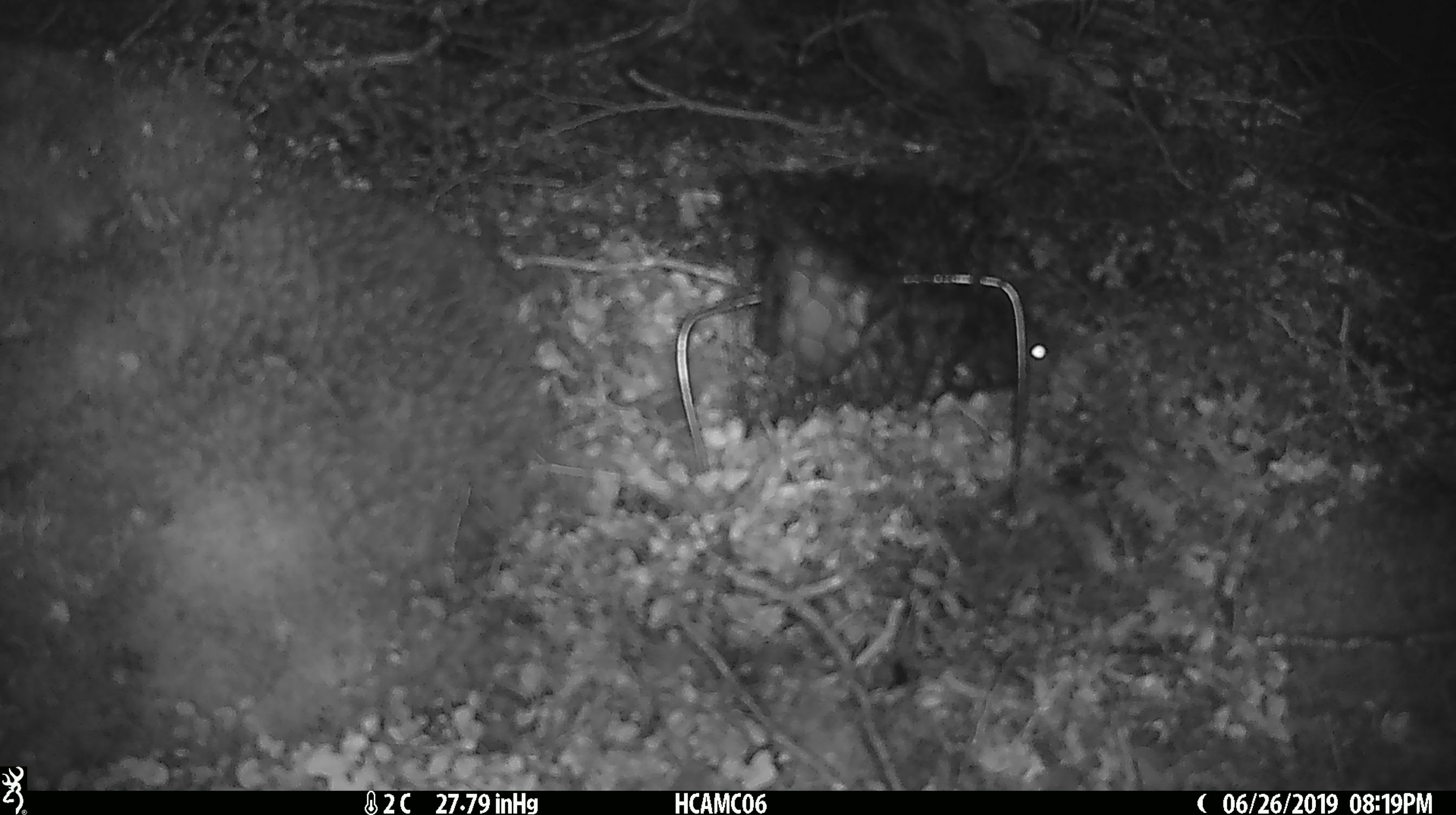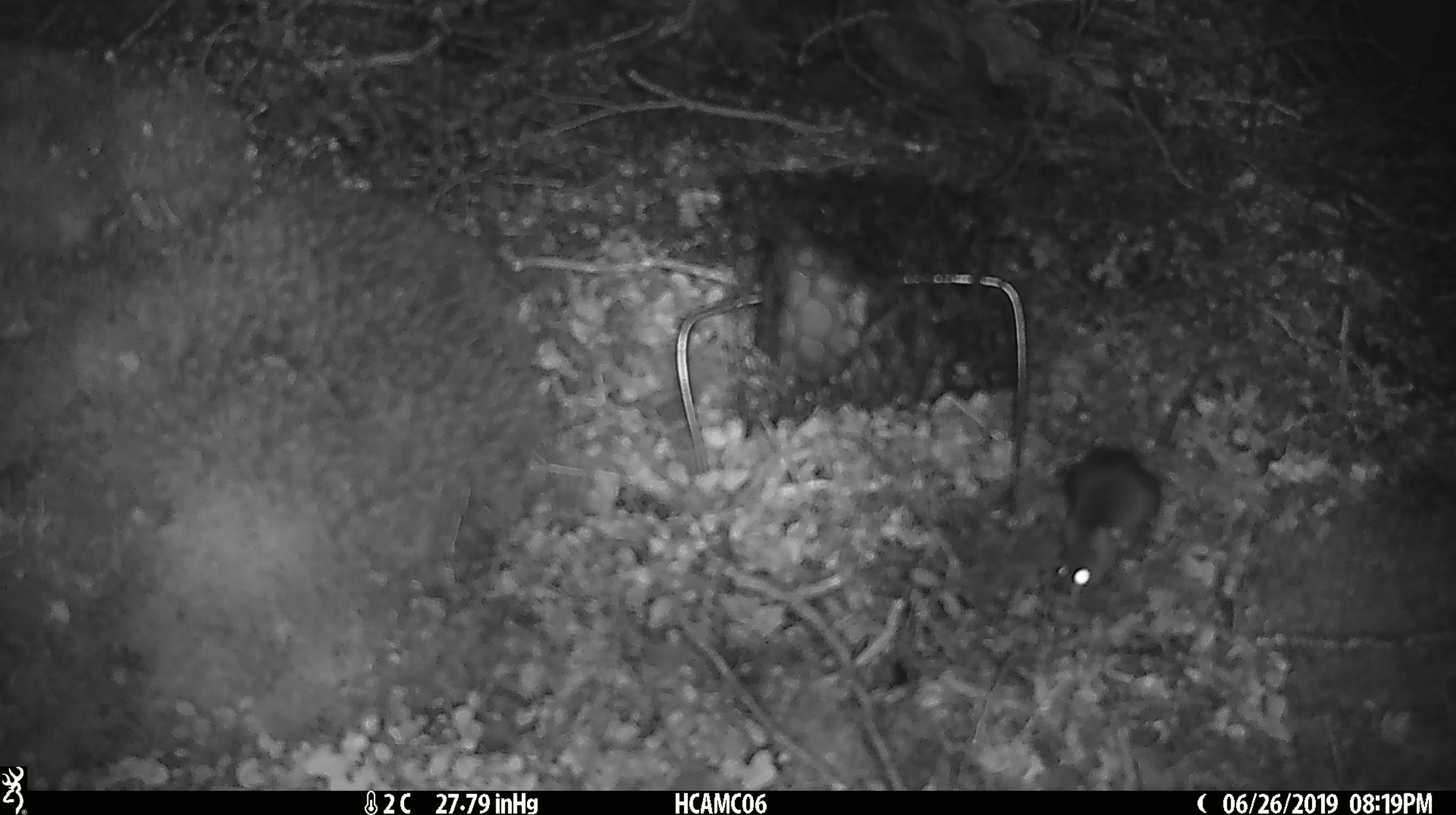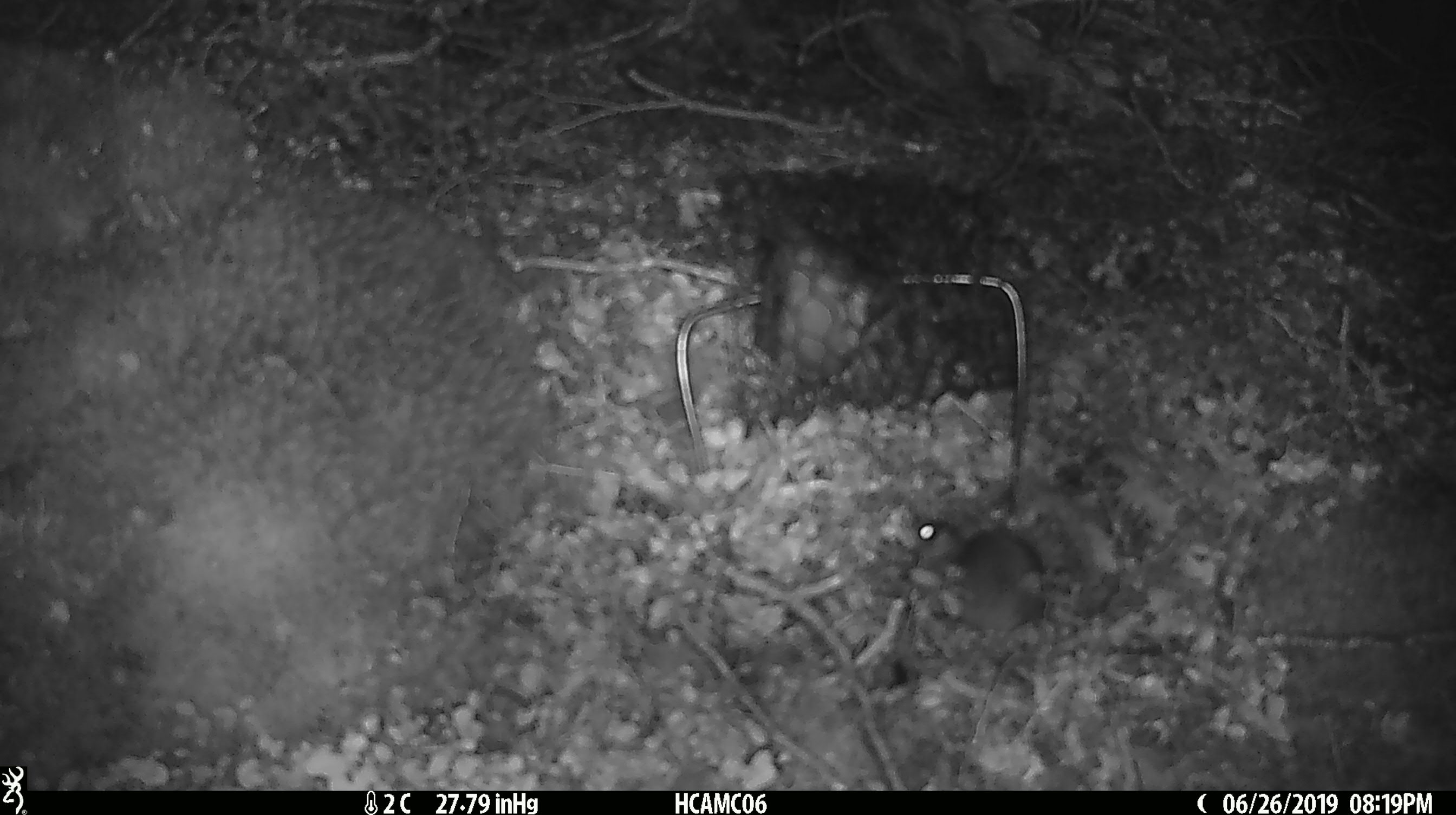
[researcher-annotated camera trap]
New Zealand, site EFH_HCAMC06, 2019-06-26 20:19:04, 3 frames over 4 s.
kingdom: Animalia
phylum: Chordata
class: Mammalia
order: Rodentia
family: Muridae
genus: Mus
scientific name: Mus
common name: mouse